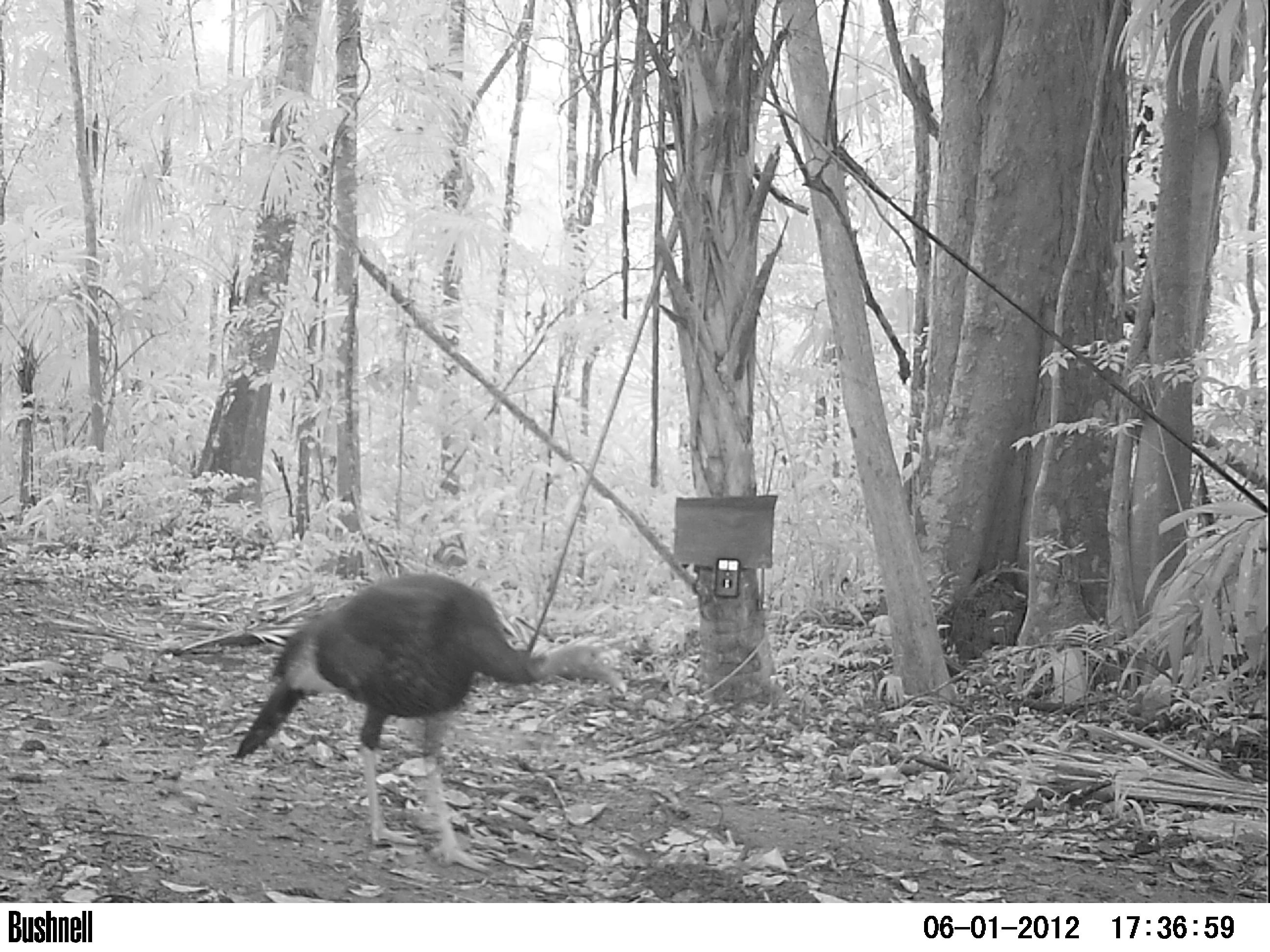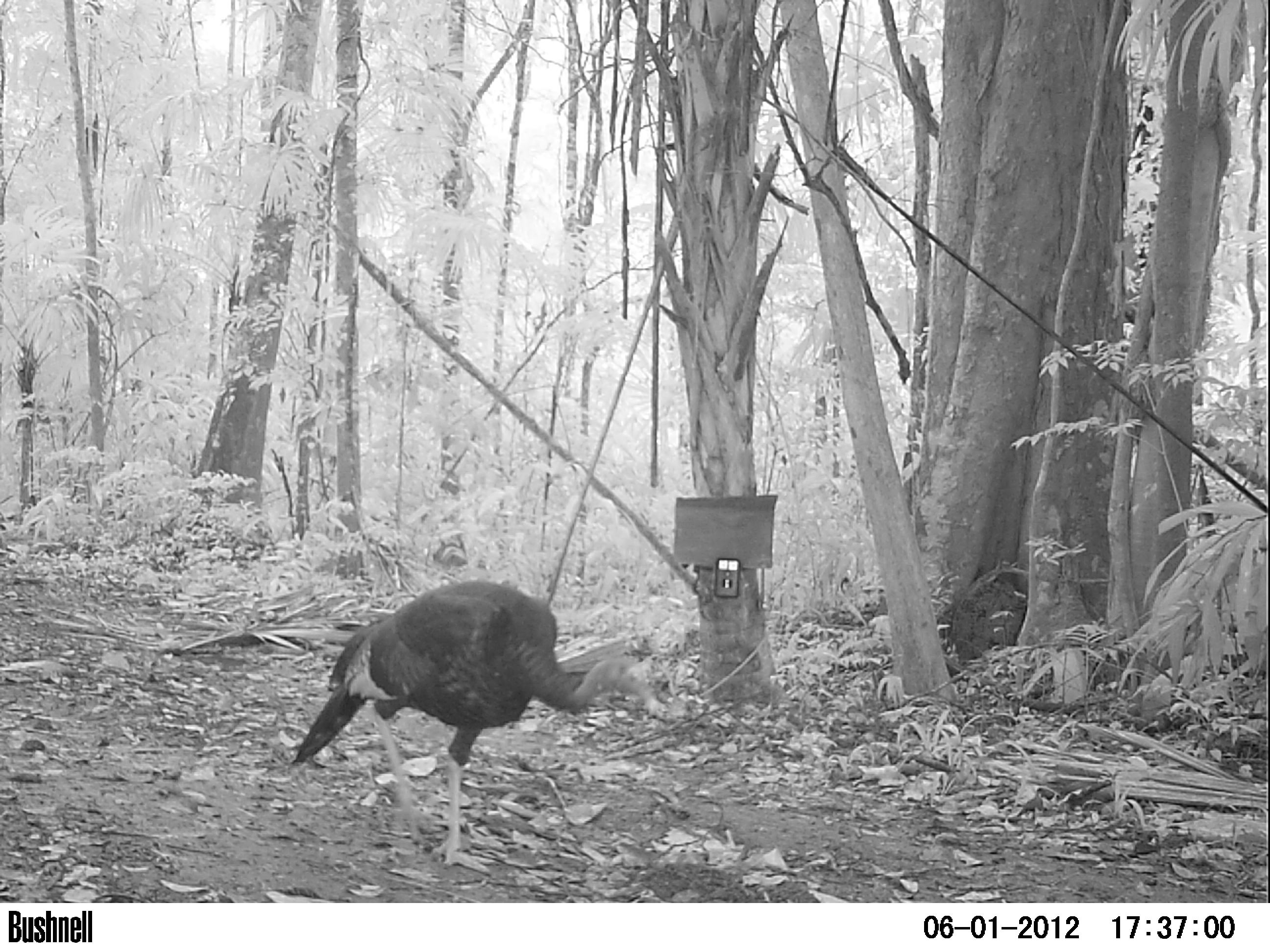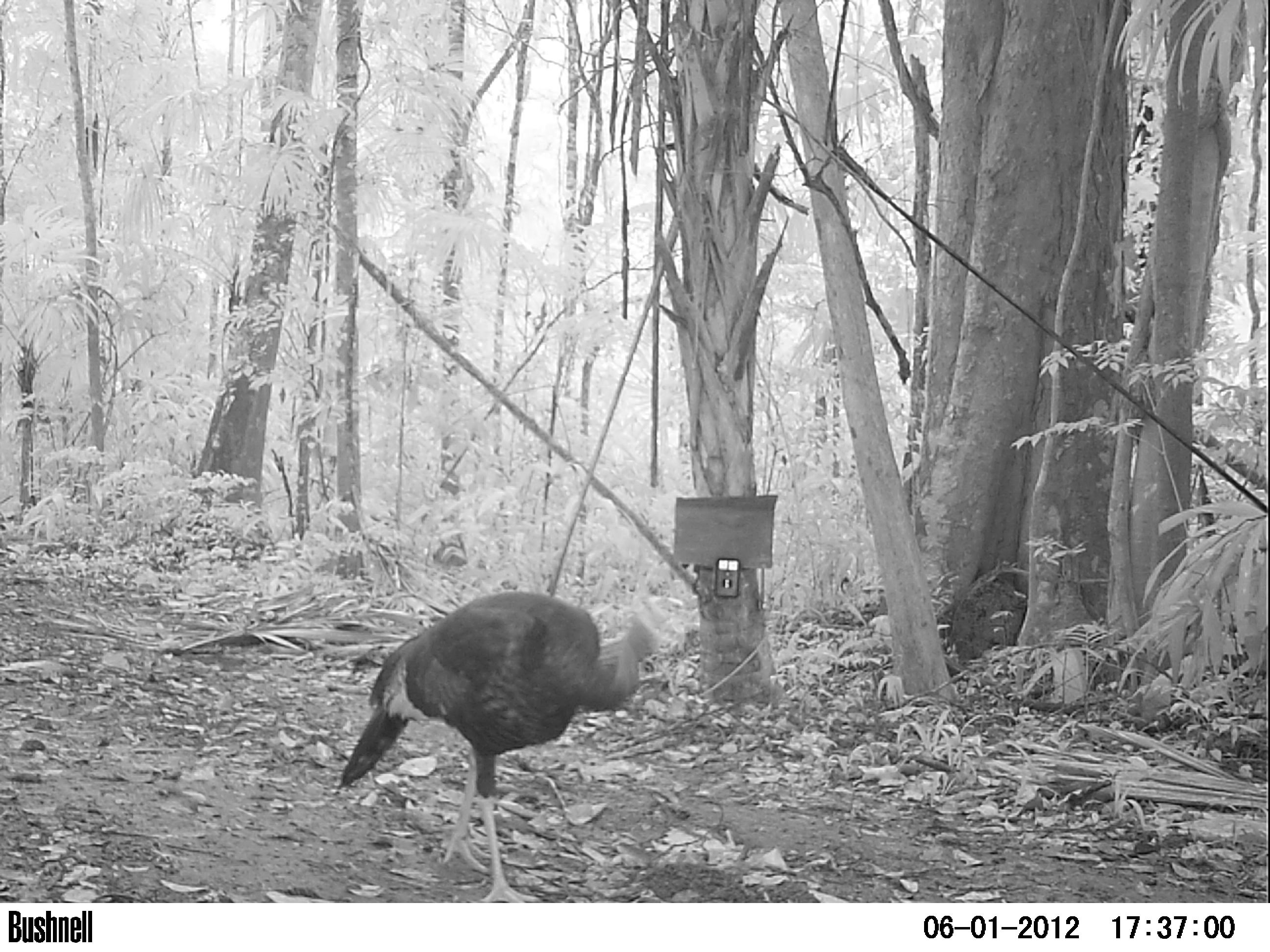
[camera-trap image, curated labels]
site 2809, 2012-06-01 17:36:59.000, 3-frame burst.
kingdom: Animalia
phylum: Chordata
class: Aves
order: Galliformes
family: Phasianidae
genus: Meleagris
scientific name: Meleagris ocellata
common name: ocellated turkey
Meleagris ocellata (ocellated turkey), count 1, age adult.